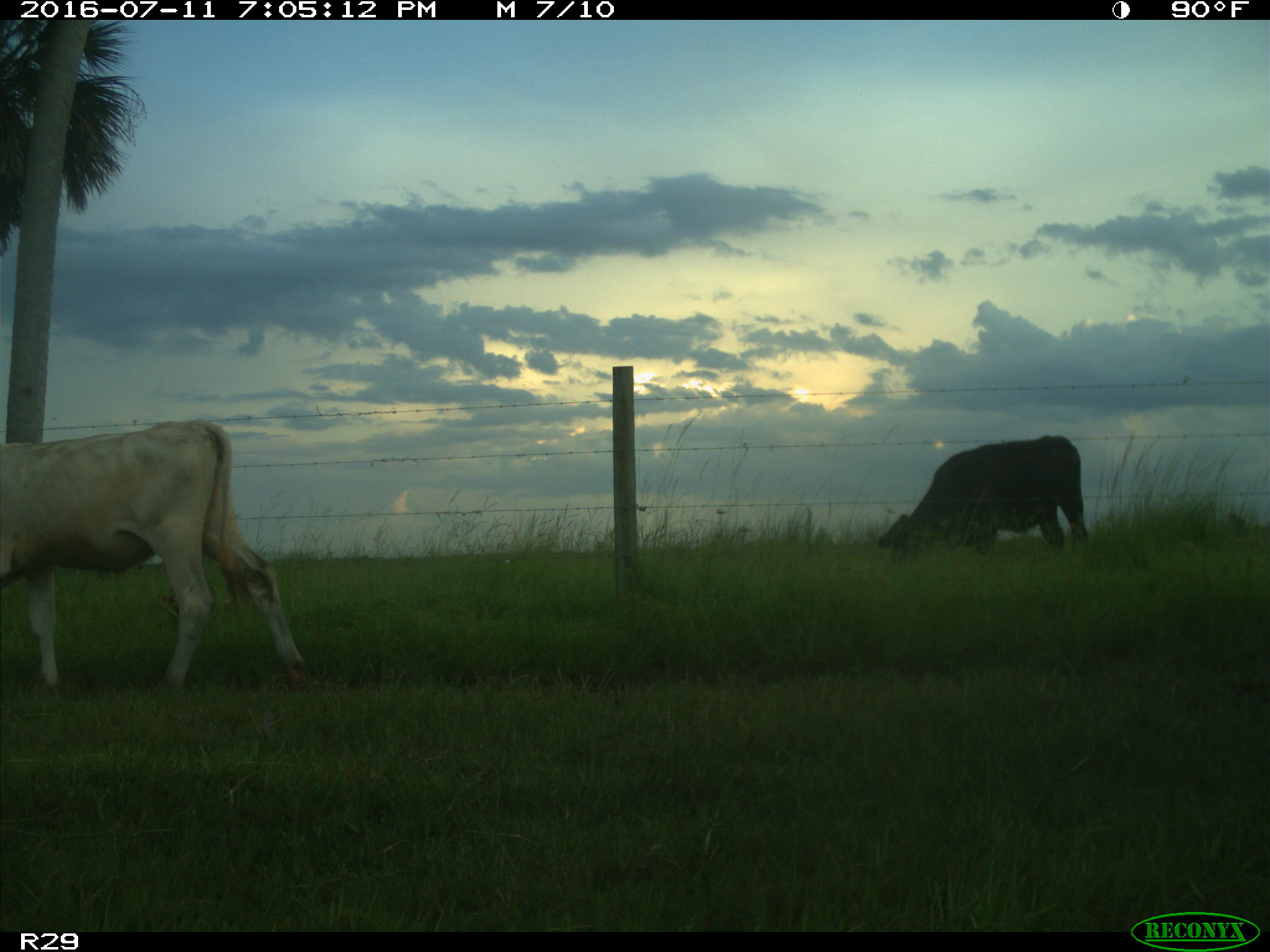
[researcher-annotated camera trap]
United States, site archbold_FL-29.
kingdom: Animalia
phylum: Chordata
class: Mammalia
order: Artiodactyla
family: Bovidae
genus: Bos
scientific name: Bos taurus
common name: domestic cow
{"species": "Bos taurus (domestic cow)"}